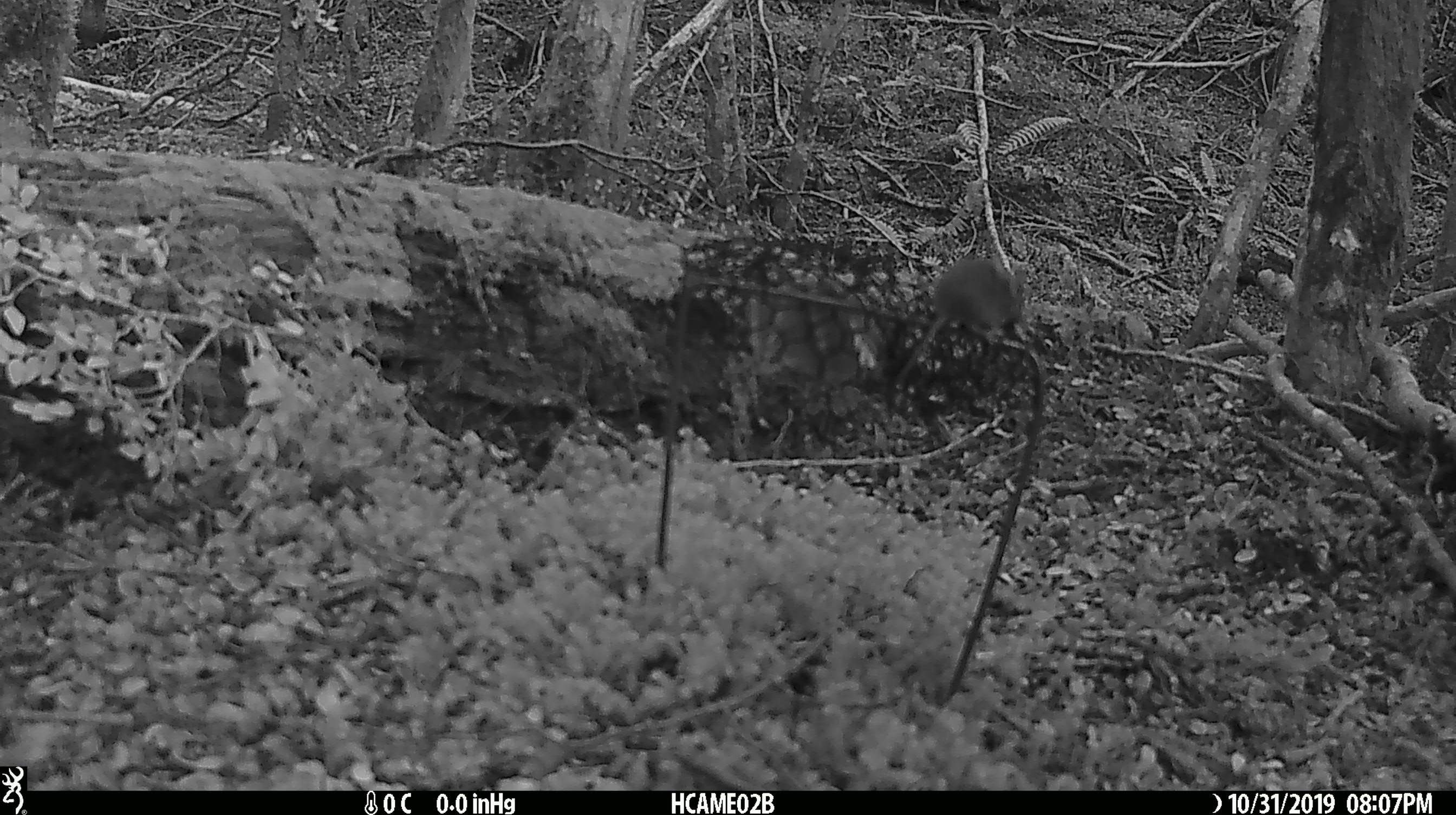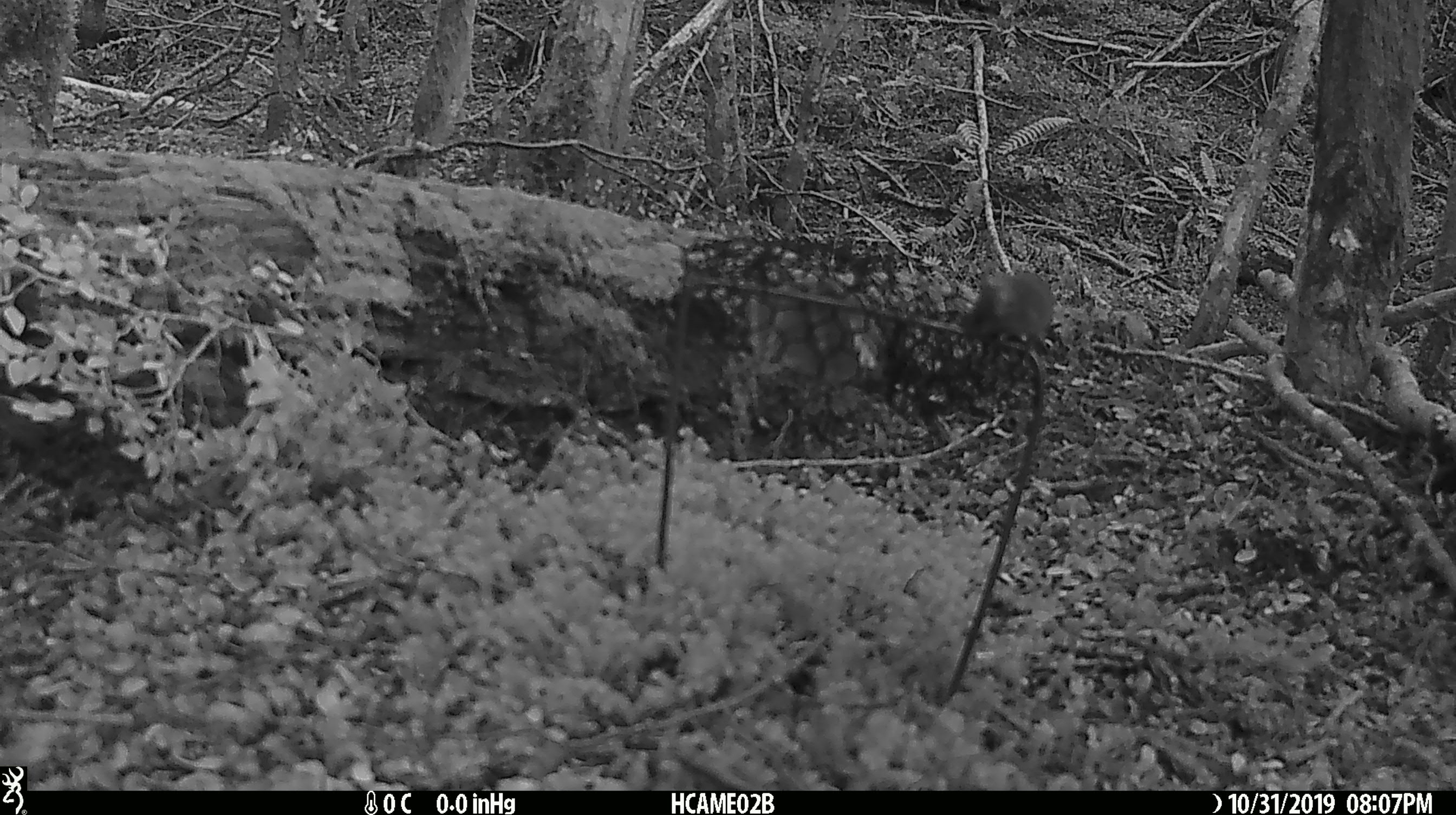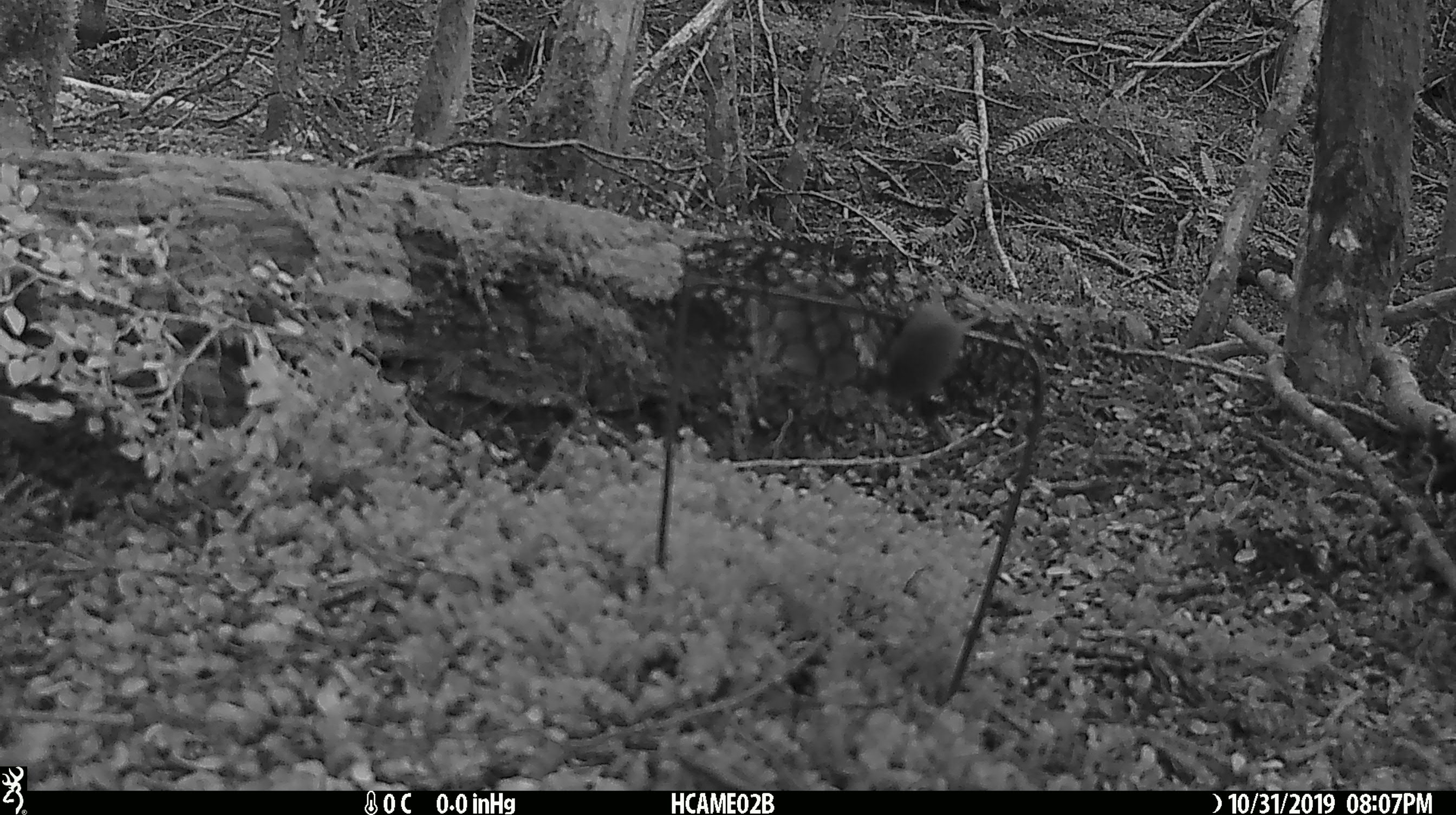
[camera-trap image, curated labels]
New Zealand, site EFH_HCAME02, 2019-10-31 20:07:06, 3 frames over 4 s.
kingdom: Animalia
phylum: Chordata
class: Mammalia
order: Rodentia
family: Muridae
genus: Mus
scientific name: Mus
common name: mouse